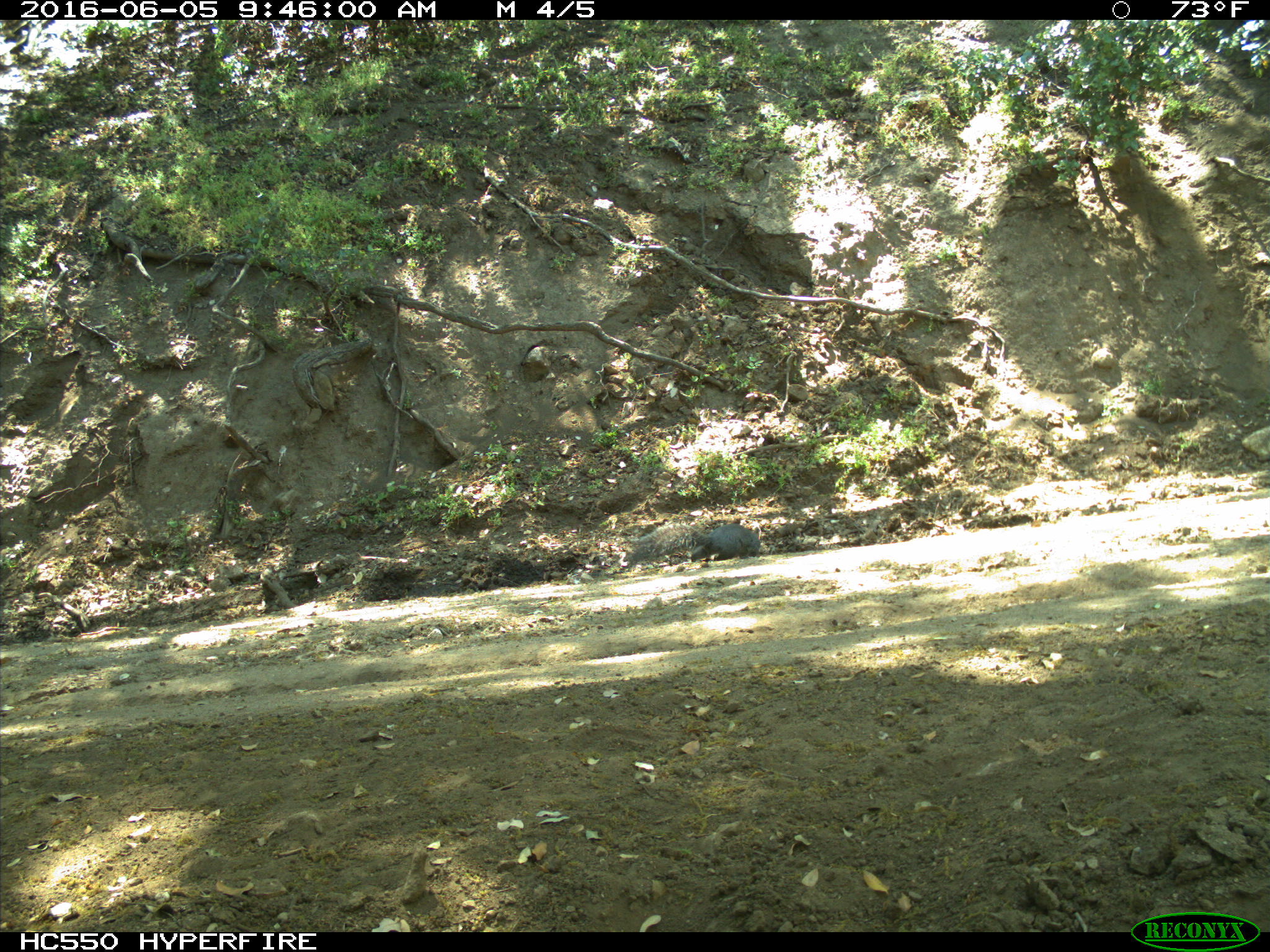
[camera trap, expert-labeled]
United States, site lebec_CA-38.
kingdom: Animalia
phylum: Chordata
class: Mammalia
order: Rodentia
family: Sciuridae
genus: Sciurus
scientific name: Sciurus carolinensis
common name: eastern gray squirrel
Sciurus carolinensis (eastern gray squirrel).